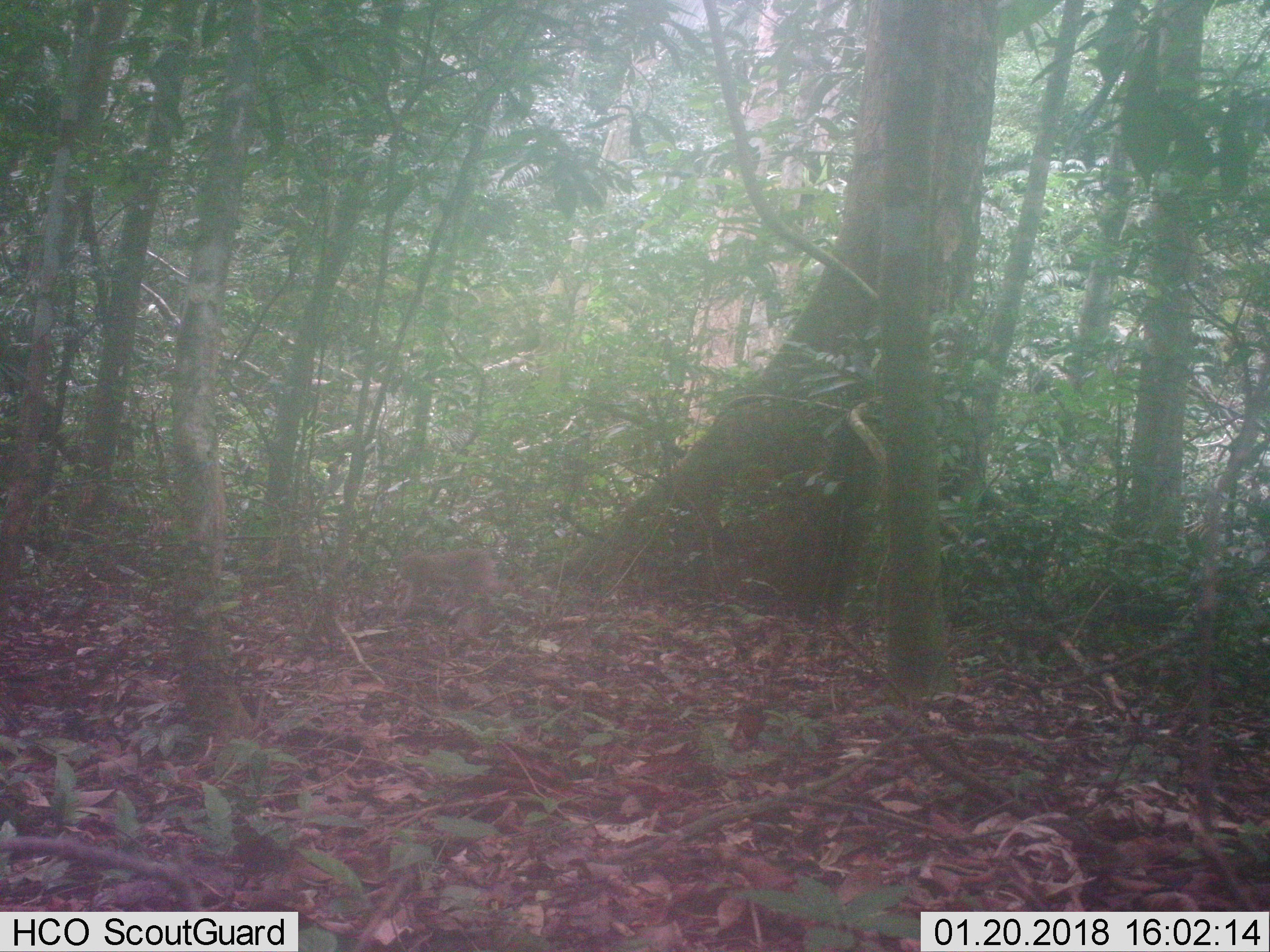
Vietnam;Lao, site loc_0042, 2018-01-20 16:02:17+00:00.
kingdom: Animalia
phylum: Chordata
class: Mammalia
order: Primates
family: Cercopithecidae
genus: Macaca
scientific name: Macaca nemestrina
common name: pig-tailed macaque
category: pig tailed macaque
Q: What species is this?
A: Pig tailed macaque (pig-tailed macaque) (Macaca nemestrina).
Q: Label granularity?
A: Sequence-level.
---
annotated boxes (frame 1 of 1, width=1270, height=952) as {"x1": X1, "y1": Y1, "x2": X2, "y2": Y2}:
pig tailed macaque: {"x1": 390, "y1": 547, "x2": 521, "y2": 621}